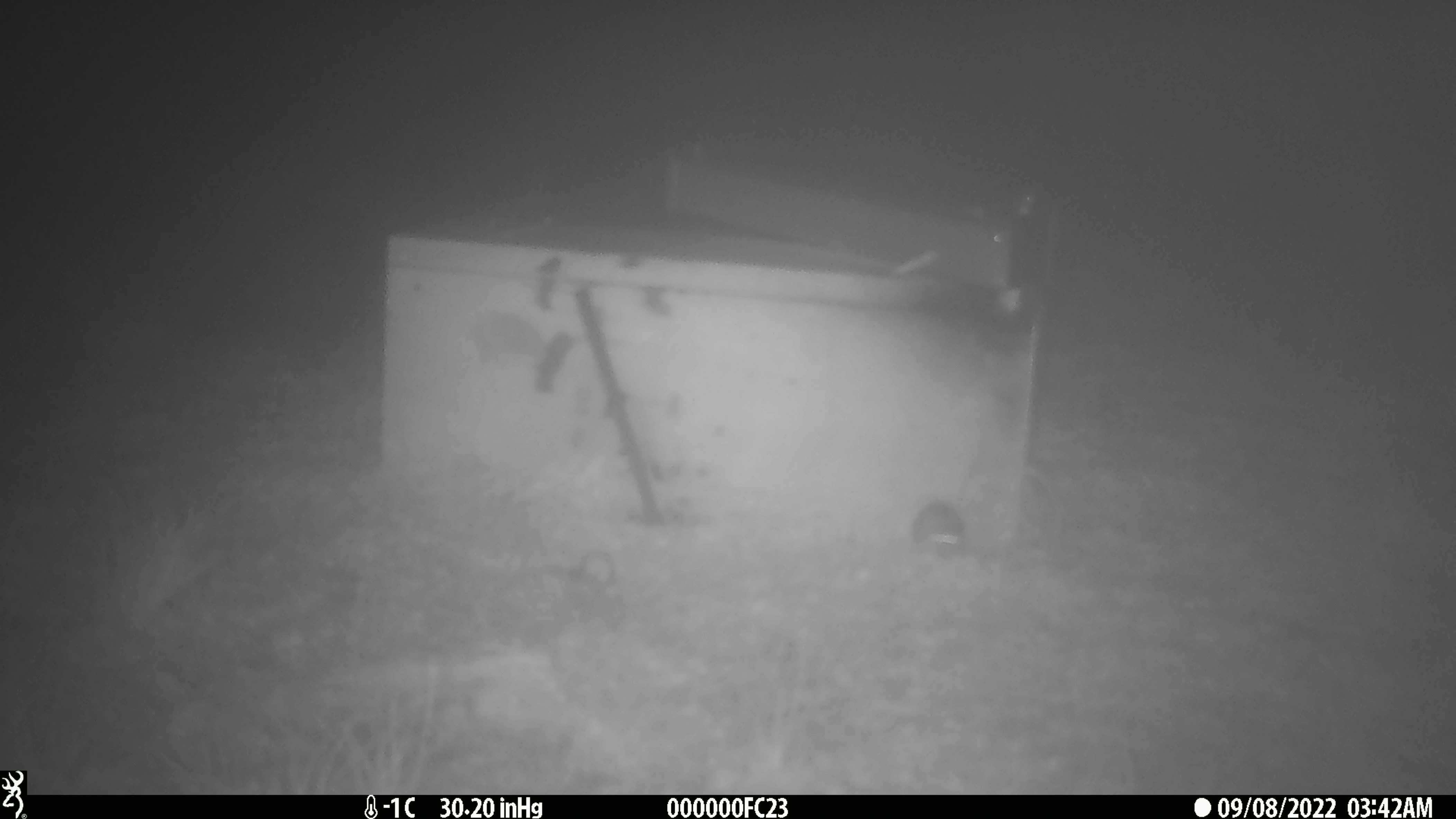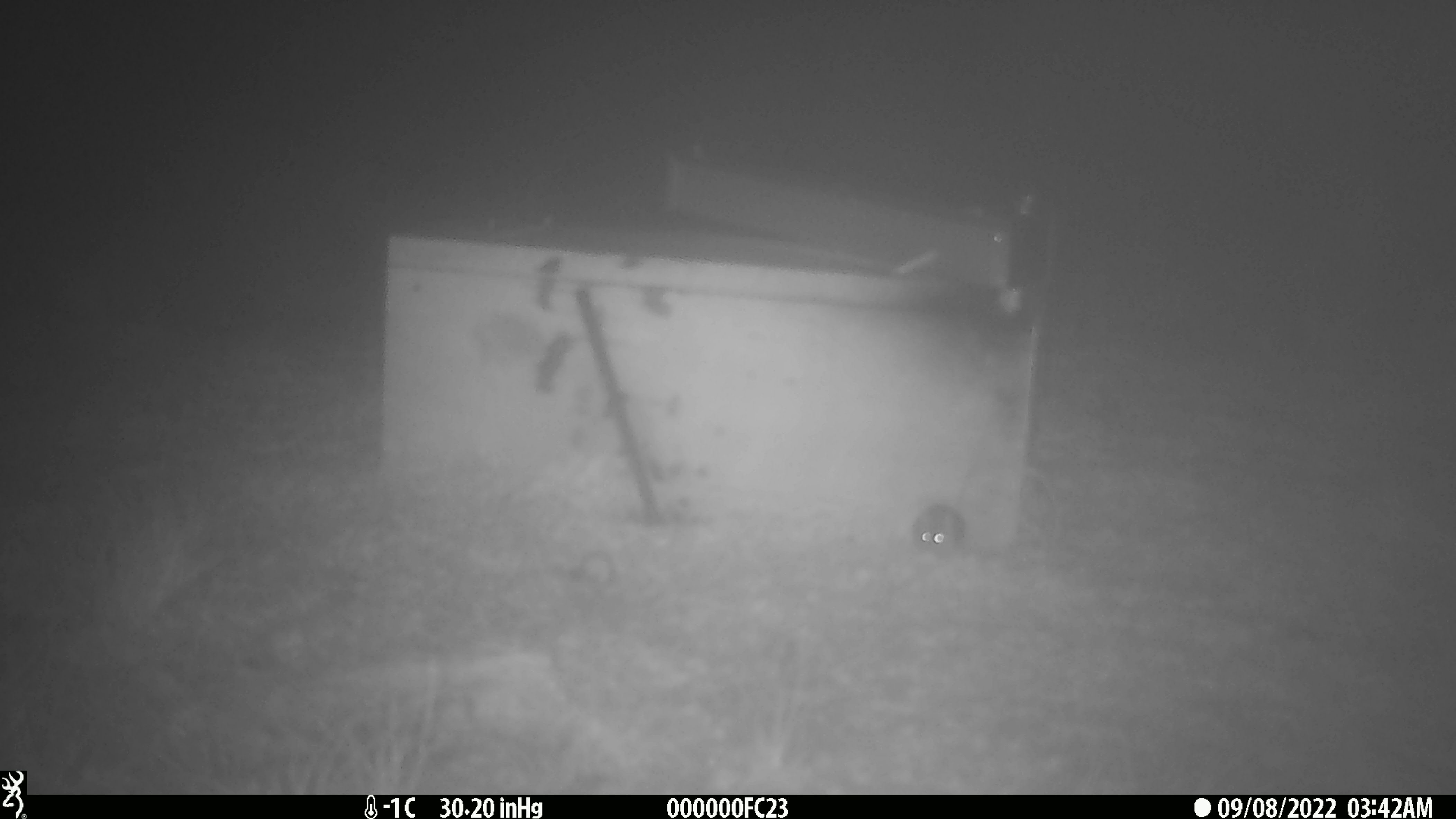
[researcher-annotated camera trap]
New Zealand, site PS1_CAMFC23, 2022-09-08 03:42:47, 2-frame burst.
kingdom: Animalia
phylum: Chordata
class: Mammalia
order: Rodentia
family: Muridae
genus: Mus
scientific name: Mus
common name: mouse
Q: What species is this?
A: Mouse (Mus).